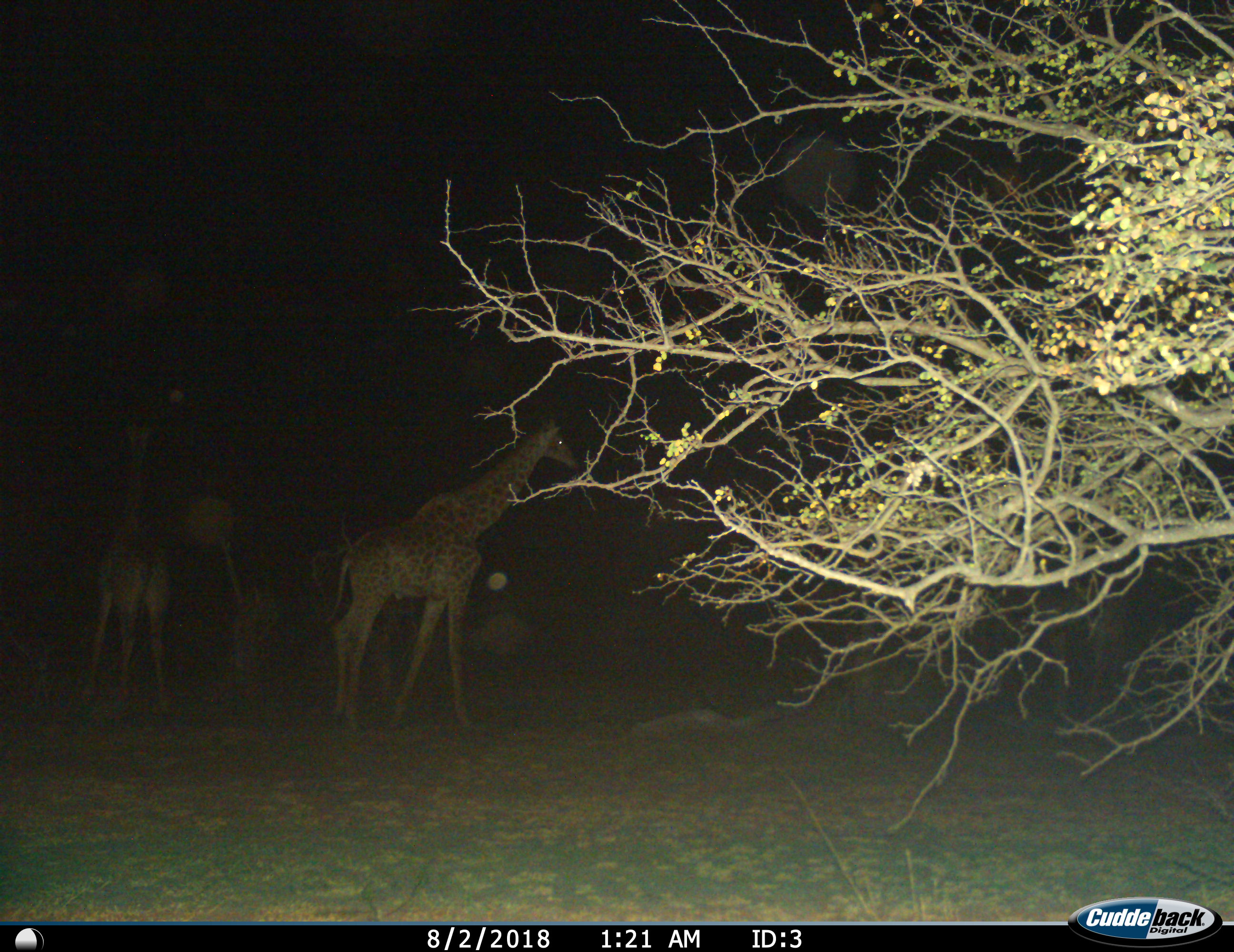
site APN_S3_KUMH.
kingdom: Animalia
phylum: Chordata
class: Mammalia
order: Artiodactyla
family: Giraffidae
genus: Giraffa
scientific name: Giraffa camelopardalis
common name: giraffe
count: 2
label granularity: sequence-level